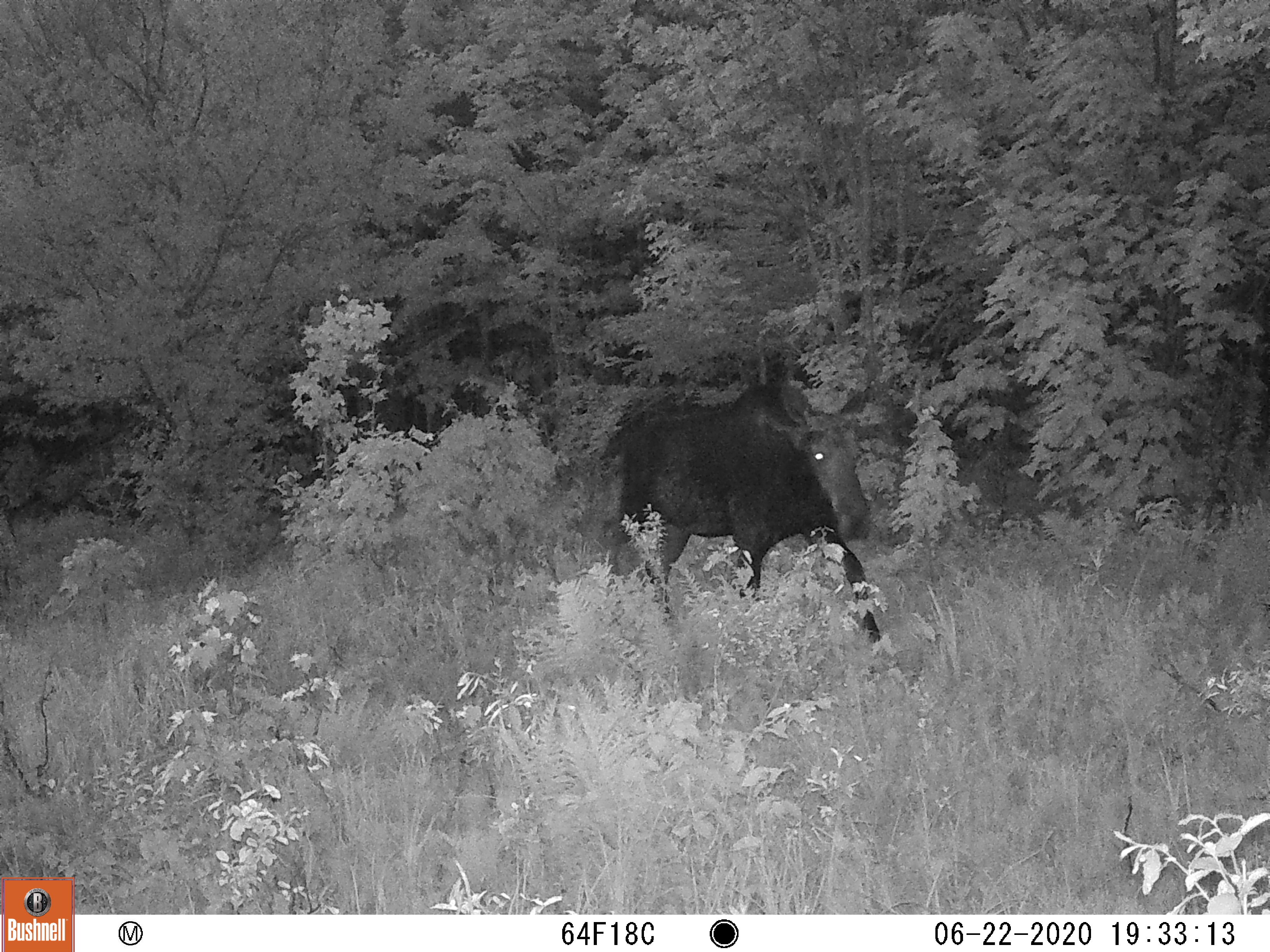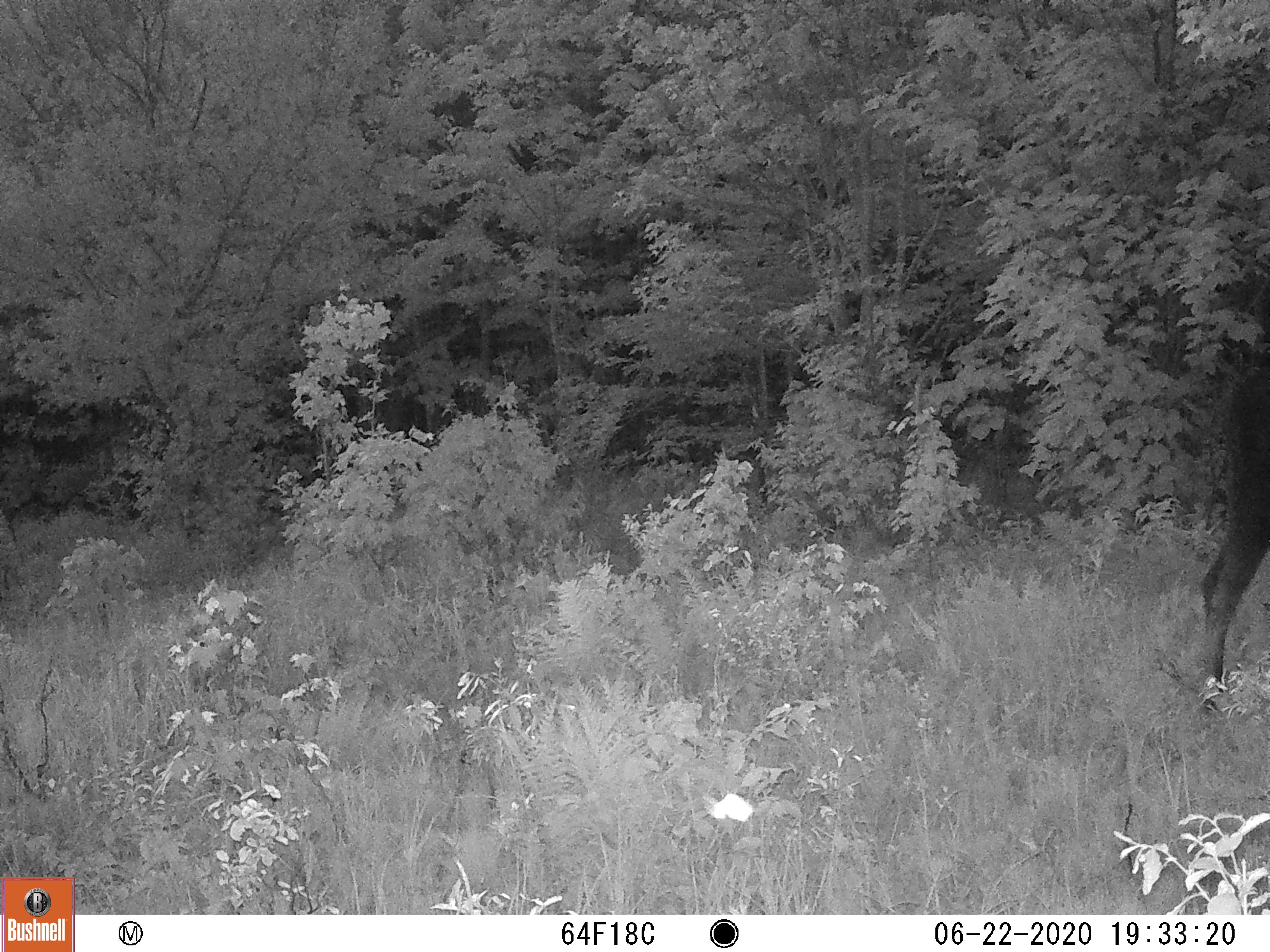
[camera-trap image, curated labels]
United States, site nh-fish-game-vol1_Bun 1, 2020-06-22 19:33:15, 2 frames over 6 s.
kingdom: Animalia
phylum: Chordata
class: Mammalia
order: Artiodactyla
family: Cervidae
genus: Alces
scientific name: Alces alces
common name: moose